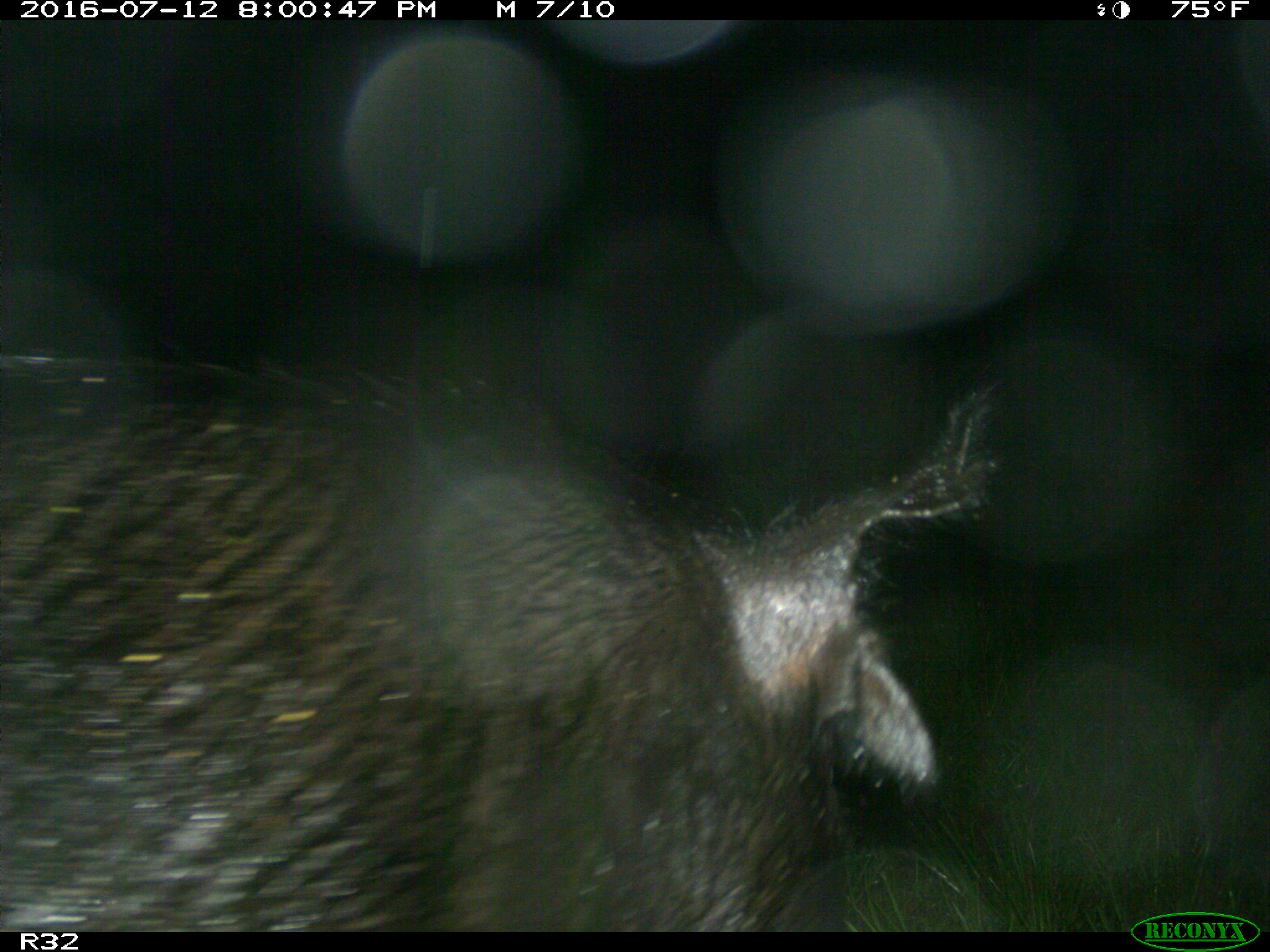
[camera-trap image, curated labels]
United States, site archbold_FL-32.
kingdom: Animalia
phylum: Chordata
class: Mammalia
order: Artiodactyla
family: Suidae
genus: Sus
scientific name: Sus scrofa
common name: wild boar